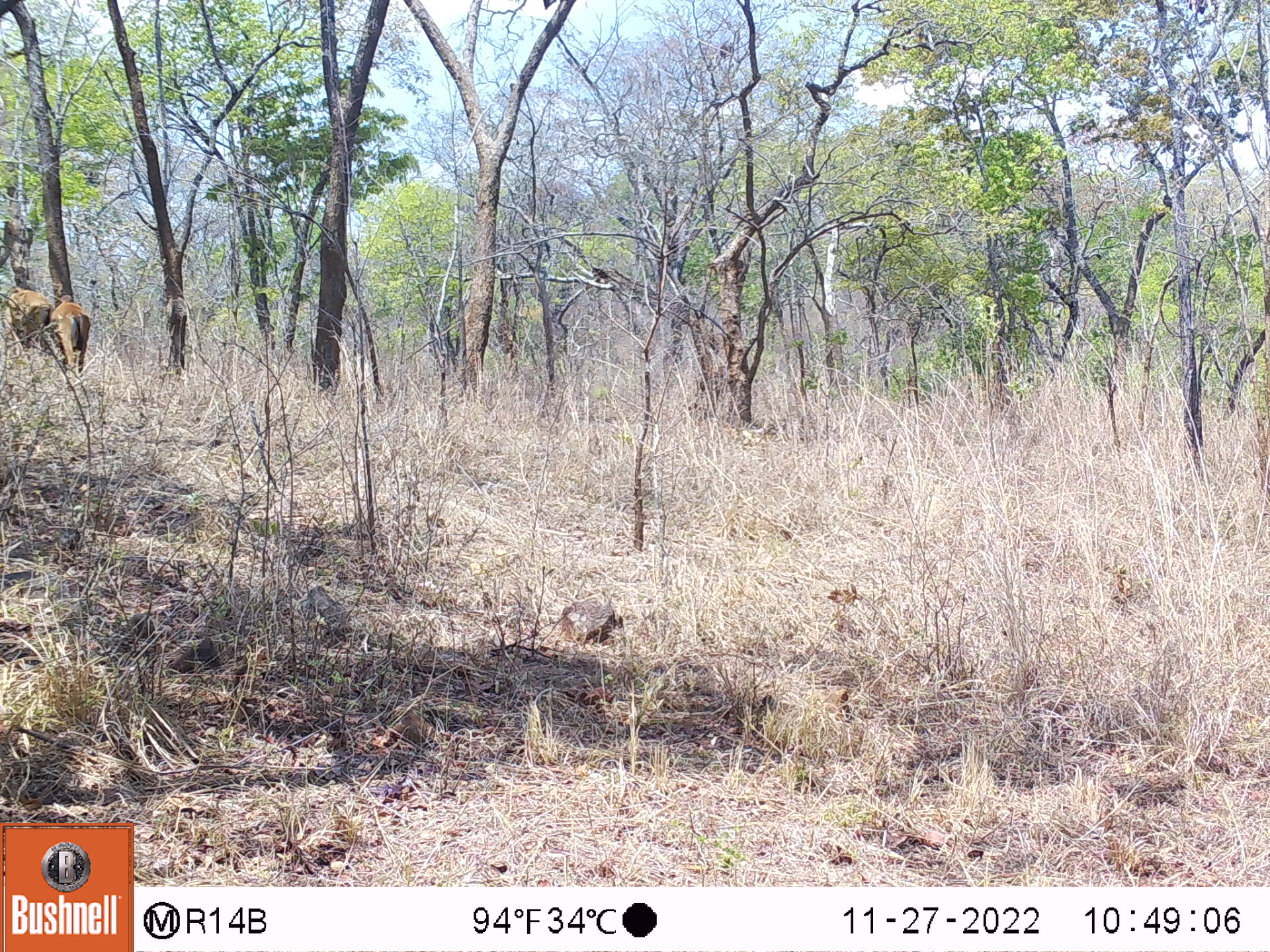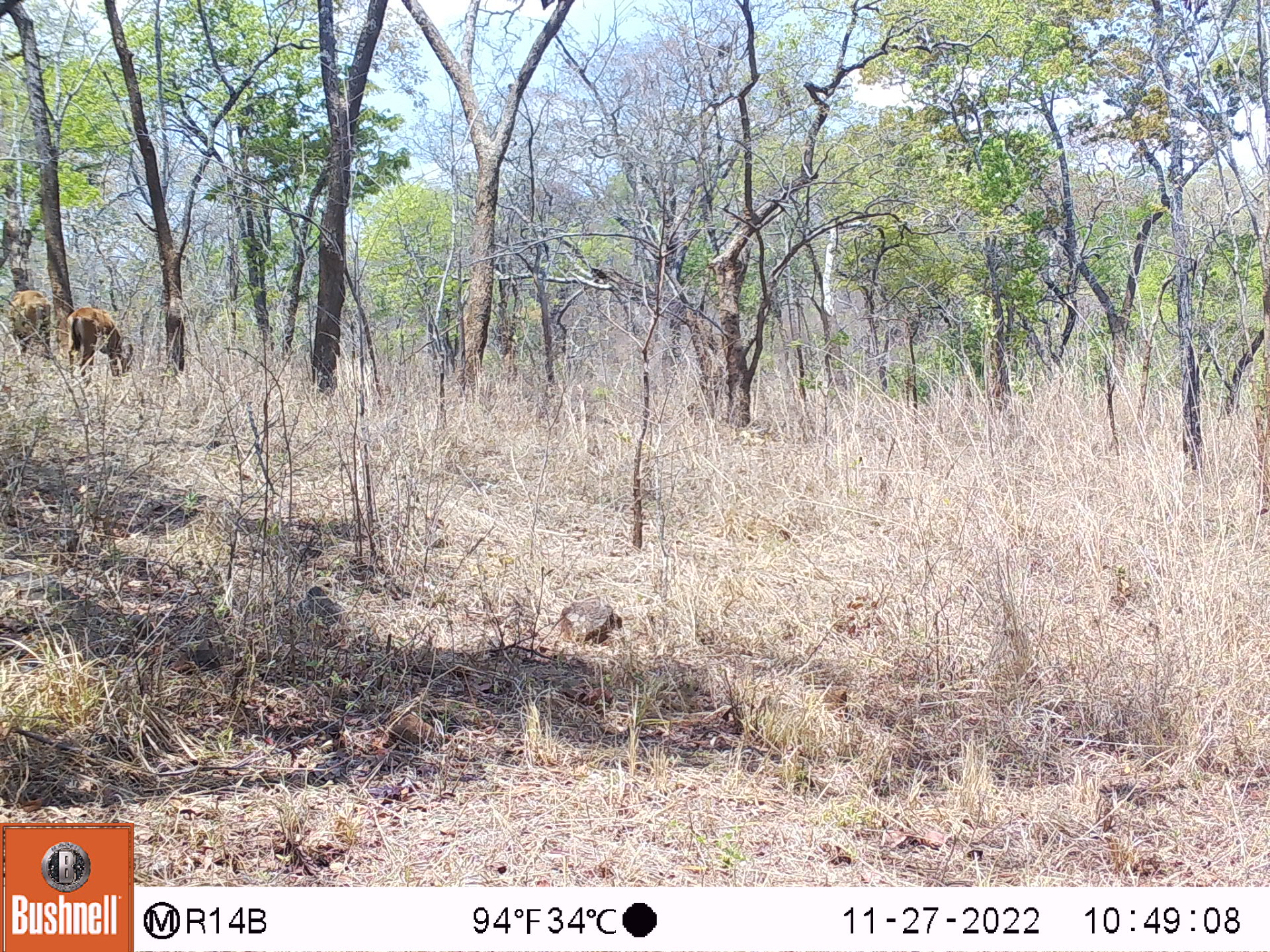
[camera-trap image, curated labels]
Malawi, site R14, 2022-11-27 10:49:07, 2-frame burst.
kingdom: Animalia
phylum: Chordata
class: Mammalia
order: Artiodactyla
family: Bovidae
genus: Hippotragus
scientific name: Hippotragus niger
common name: sable antelope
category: sable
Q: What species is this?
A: Sable (sable antelope) (Hippotragus niger).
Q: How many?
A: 2.